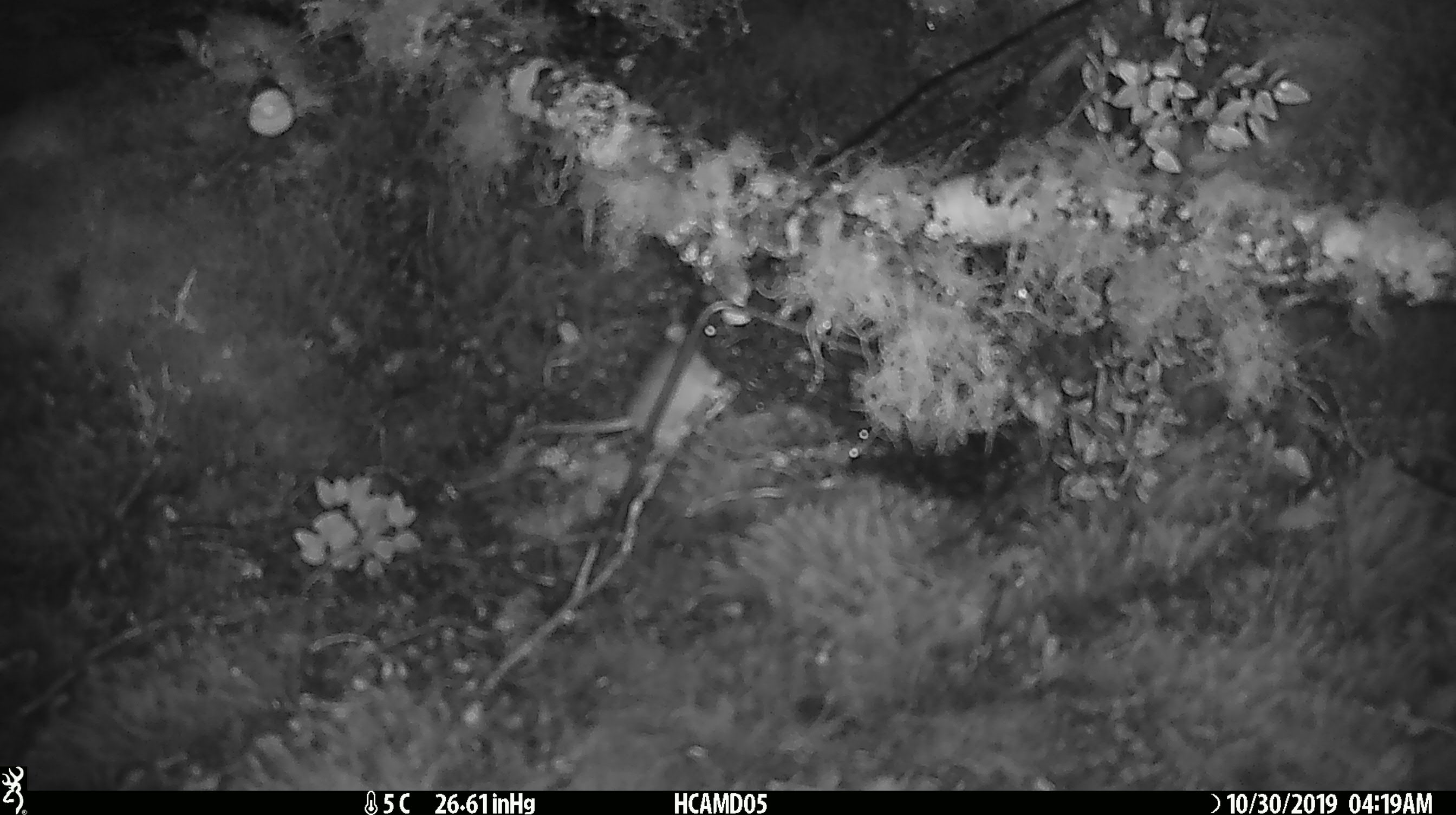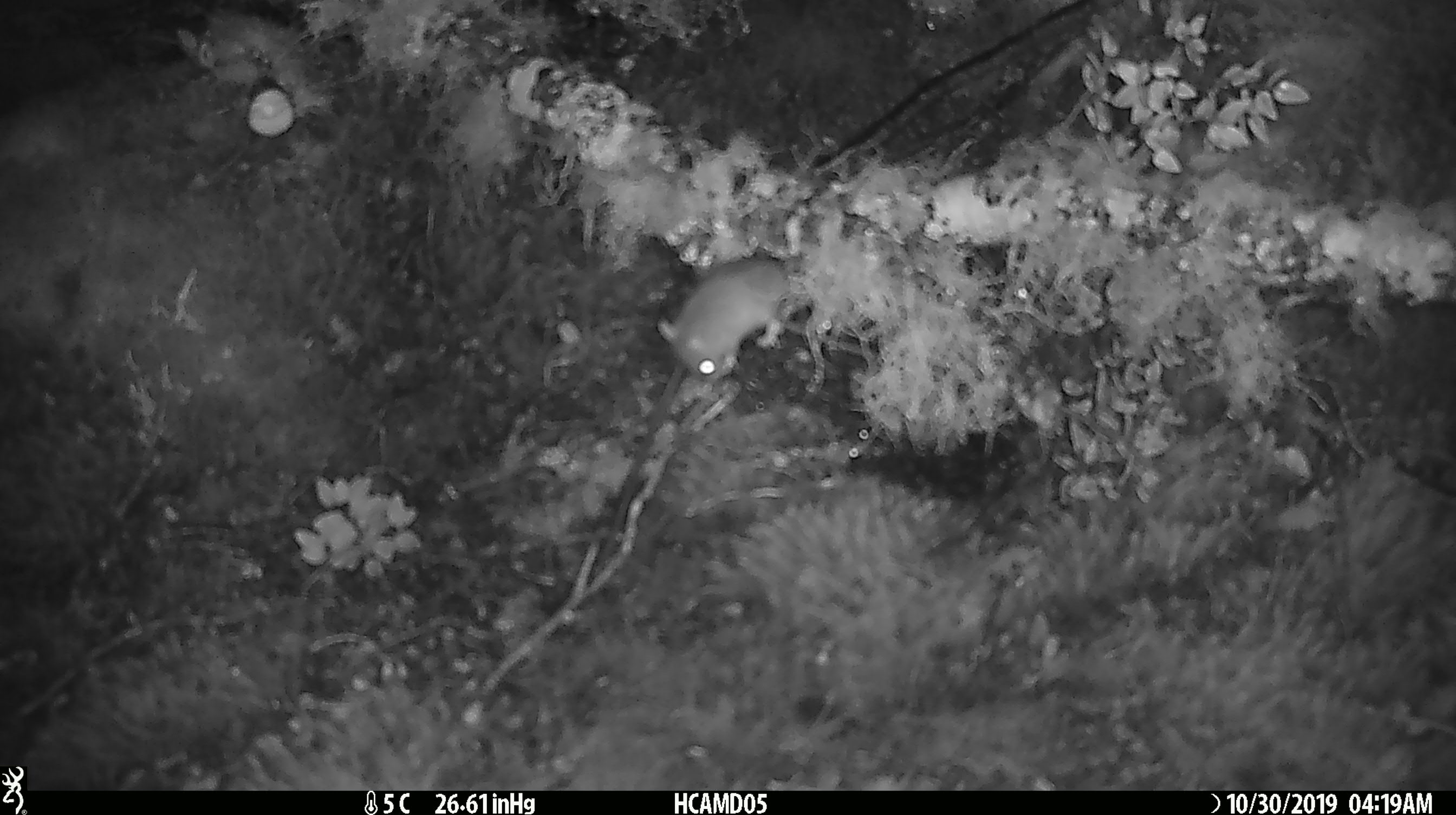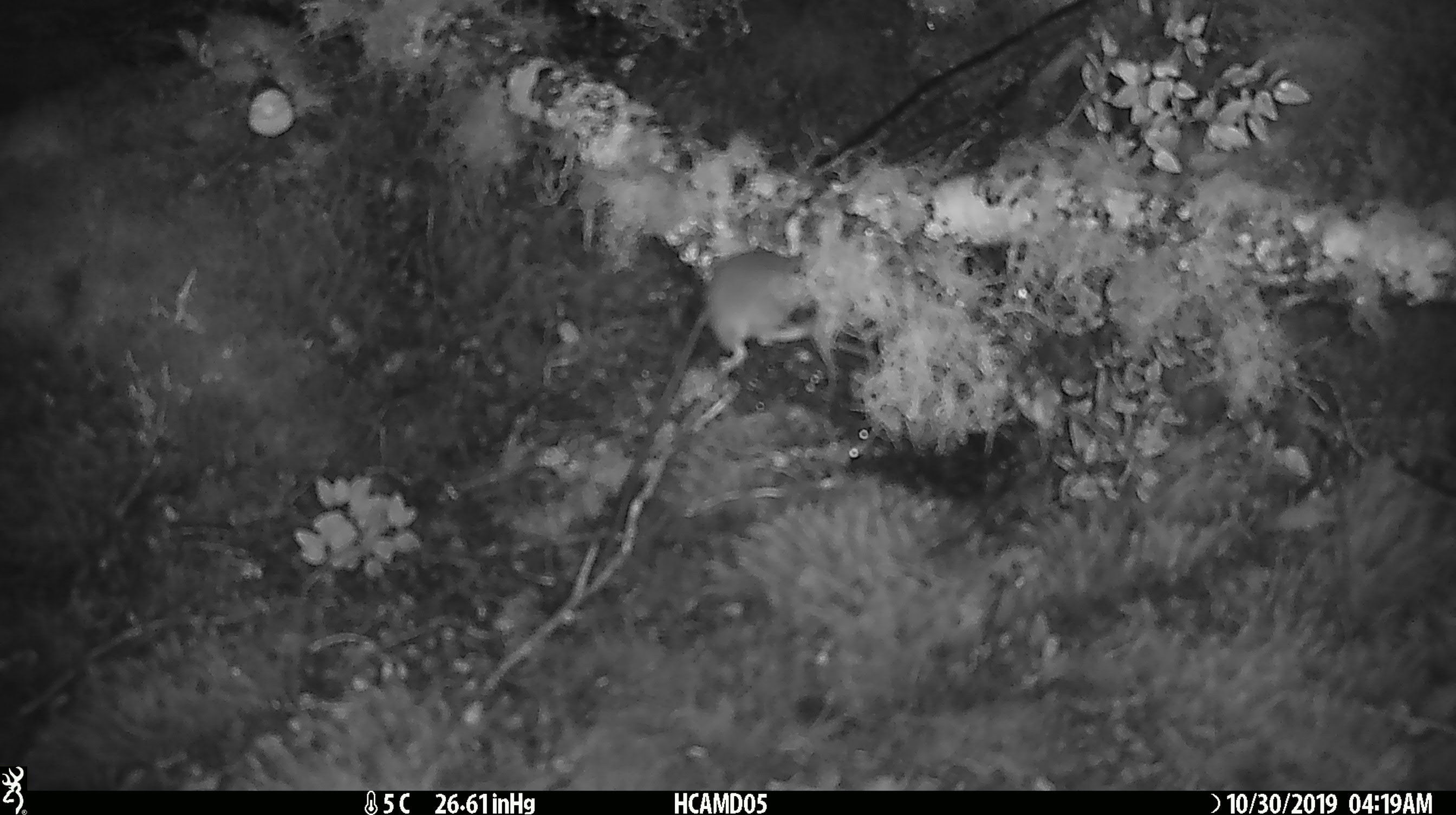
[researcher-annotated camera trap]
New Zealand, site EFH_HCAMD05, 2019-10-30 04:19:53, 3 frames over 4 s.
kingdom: Animalia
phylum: Chordata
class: Mammalia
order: Rodentia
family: Muridae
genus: Mus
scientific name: Mus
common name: mouse